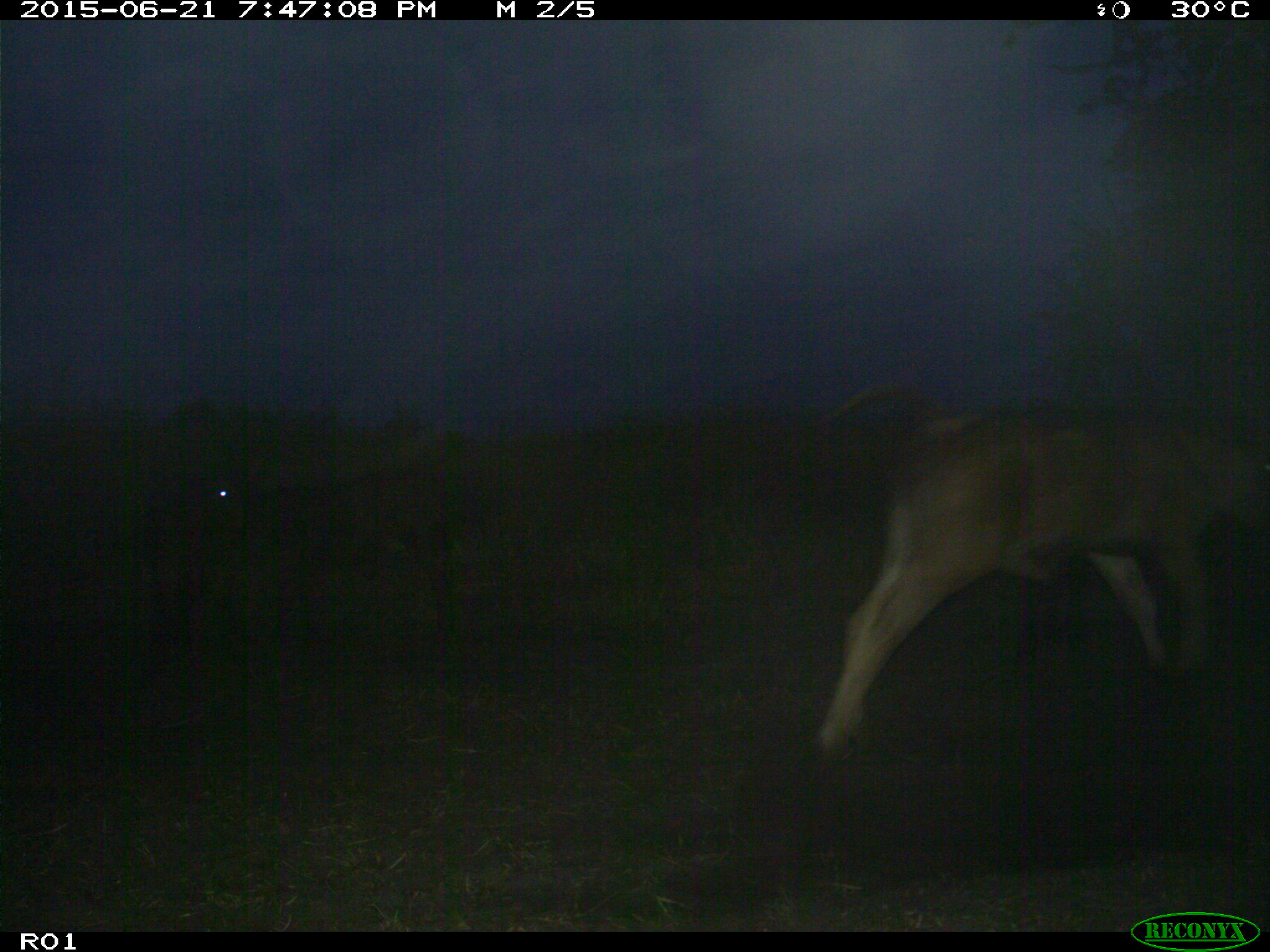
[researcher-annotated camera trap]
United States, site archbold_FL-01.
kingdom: Animalia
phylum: Chordata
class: Mammalia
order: Artiodactyla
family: Bovidae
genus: Bos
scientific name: Bos taurus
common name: domestic cow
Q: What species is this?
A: Bos taurus (domestic cow).